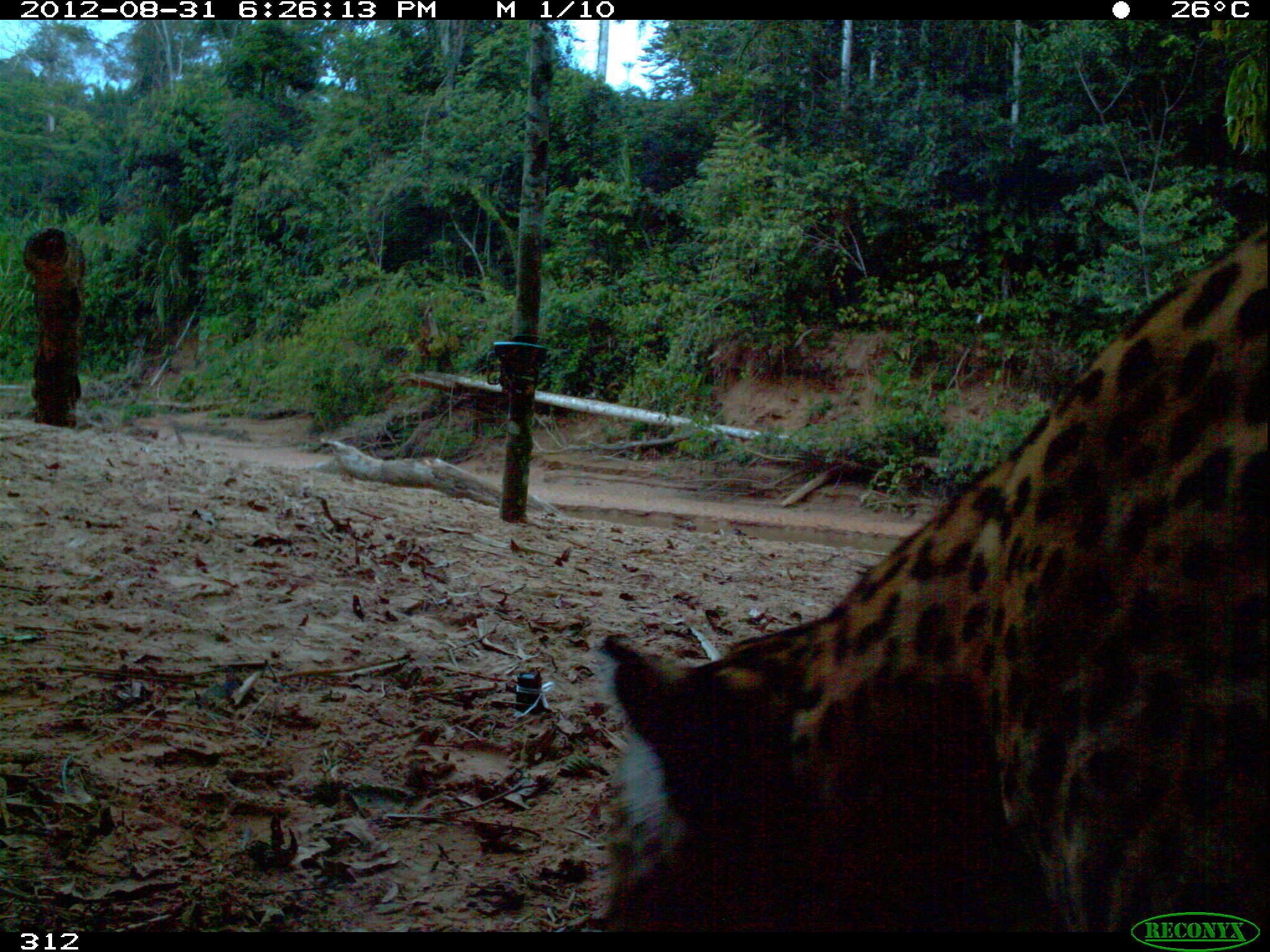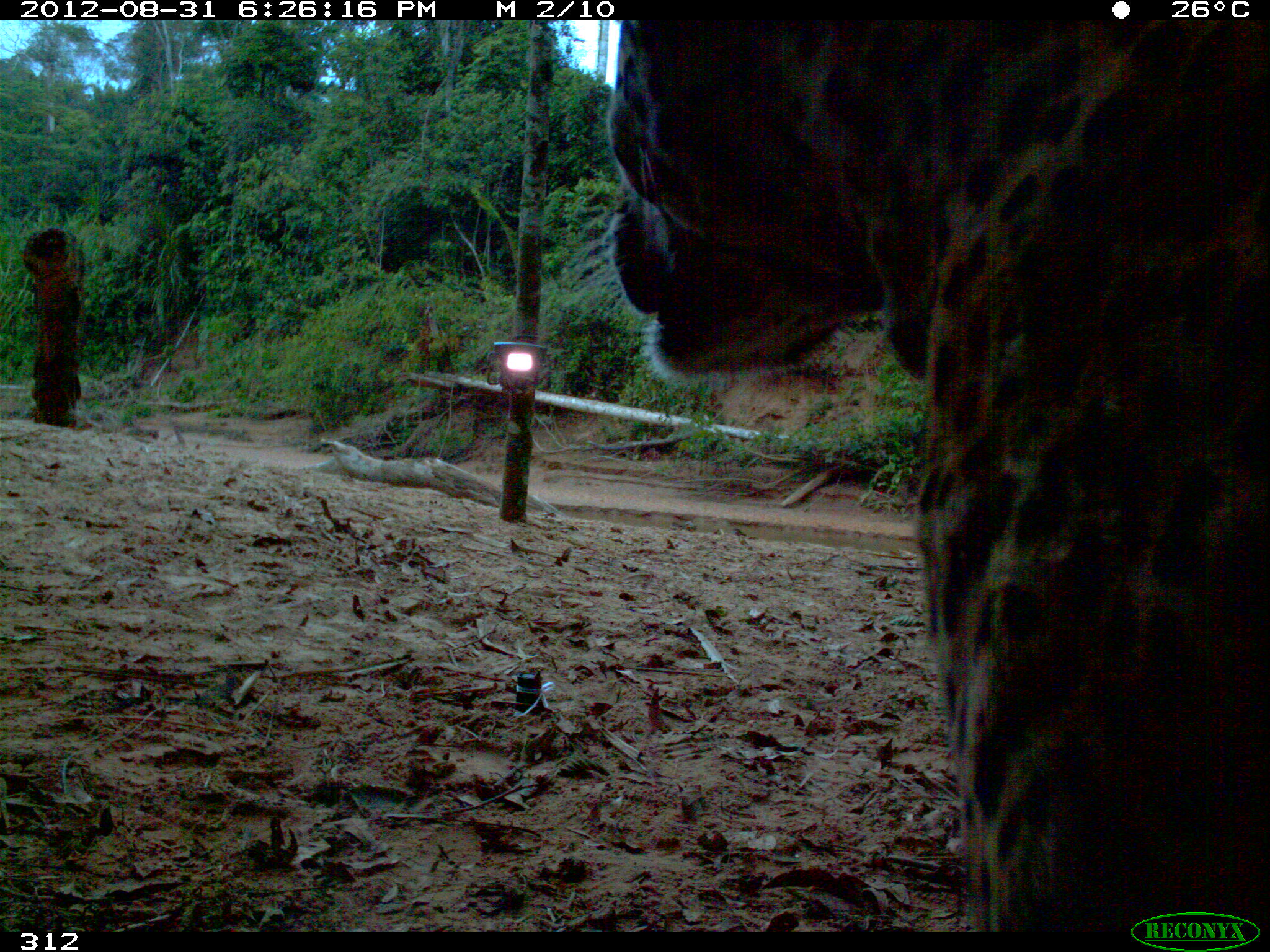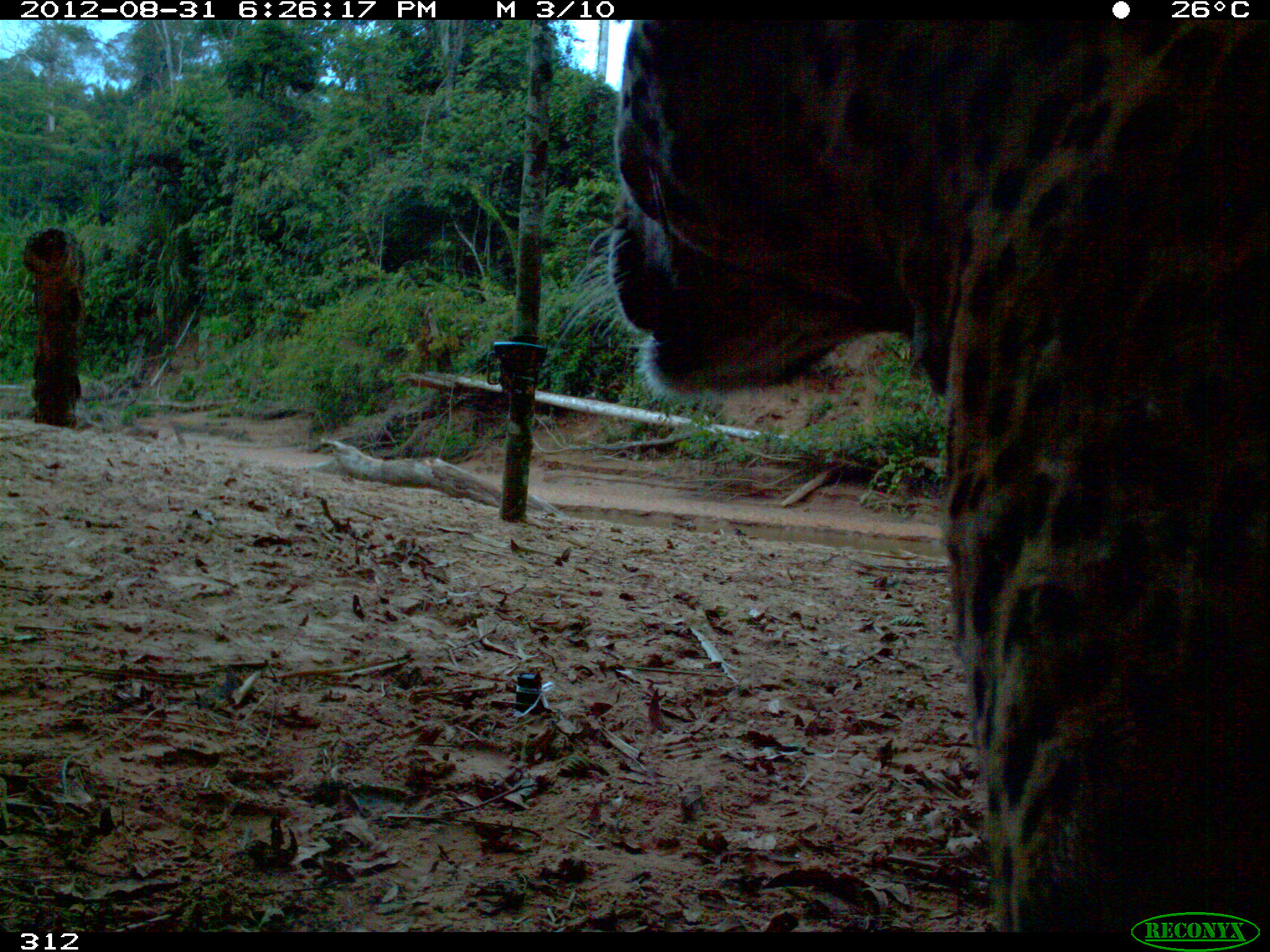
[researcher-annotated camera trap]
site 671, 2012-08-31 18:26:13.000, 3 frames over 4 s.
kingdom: Animalia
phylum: Chordata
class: Mammalia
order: Carnivora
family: Felidae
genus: Panthera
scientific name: Panthera onca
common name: jaguar